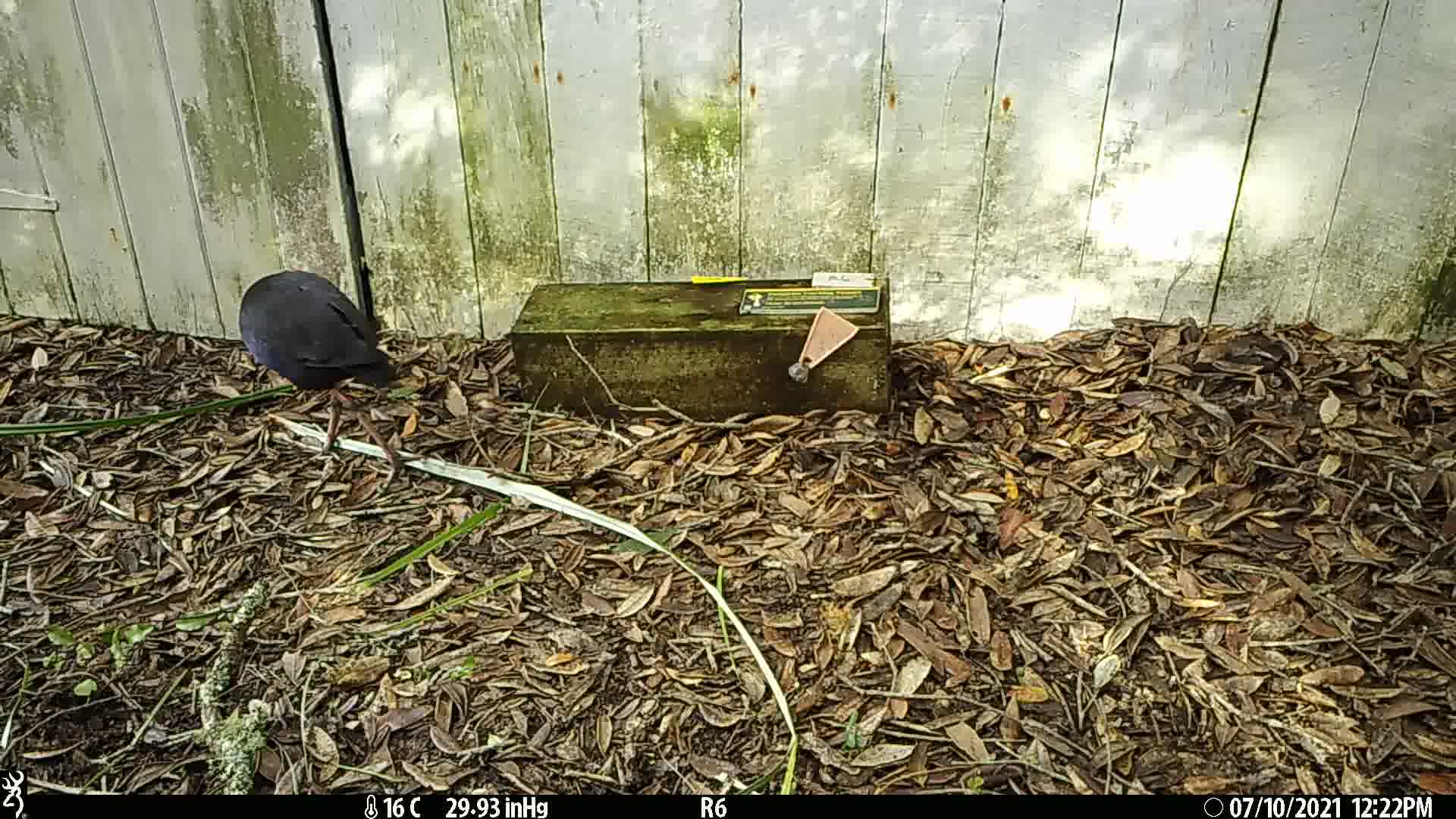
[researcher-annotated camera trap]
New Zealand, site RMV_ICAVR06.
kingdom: Animalia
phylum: Chordata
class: Aves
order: Gruiformes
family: Rallidae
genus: Porphyrio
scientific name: Porphyrio melanotus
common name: australasian swamphen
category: pukeko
Pukeko (australasian swamphen) (Porphyrio melanotus).